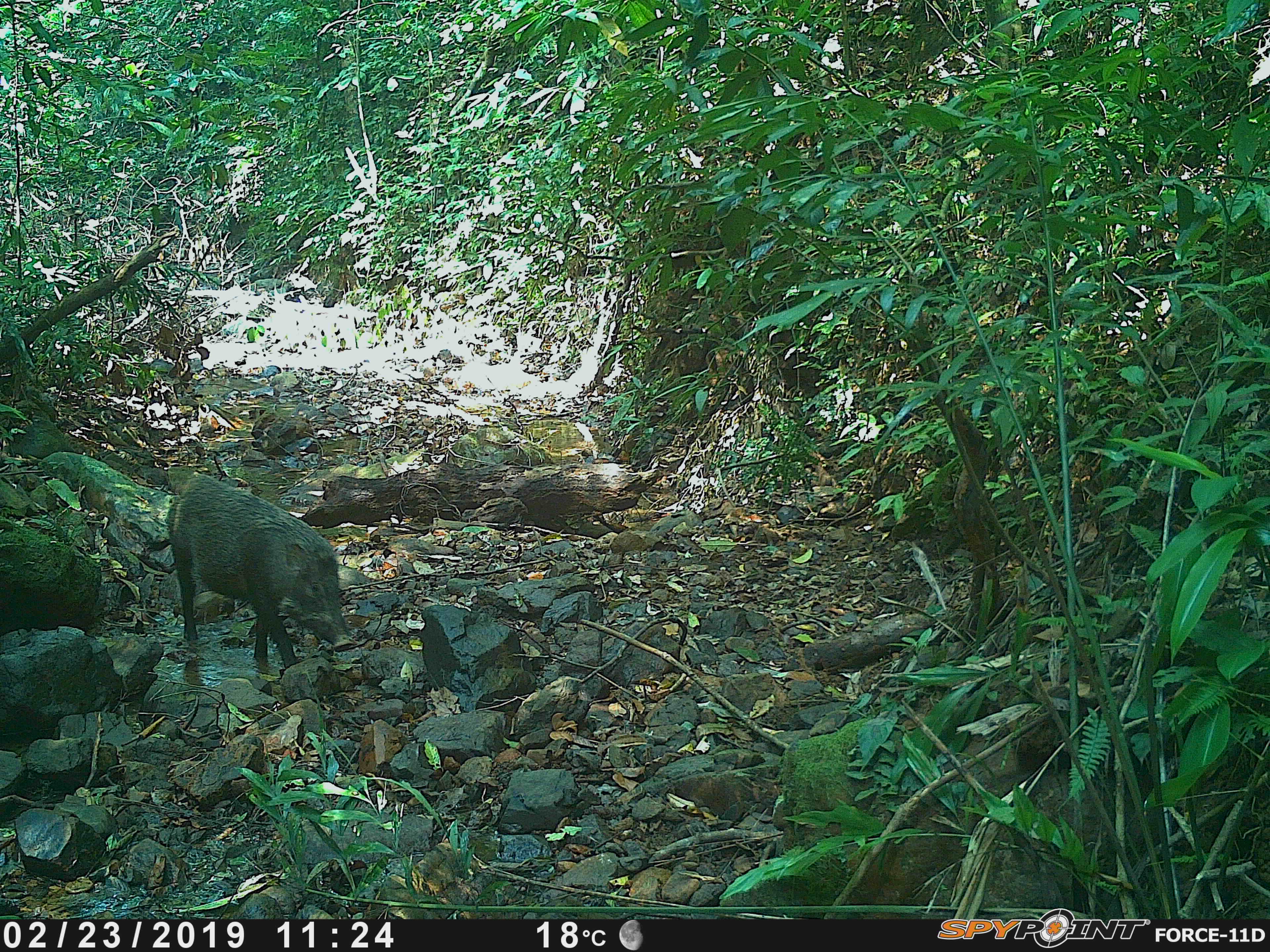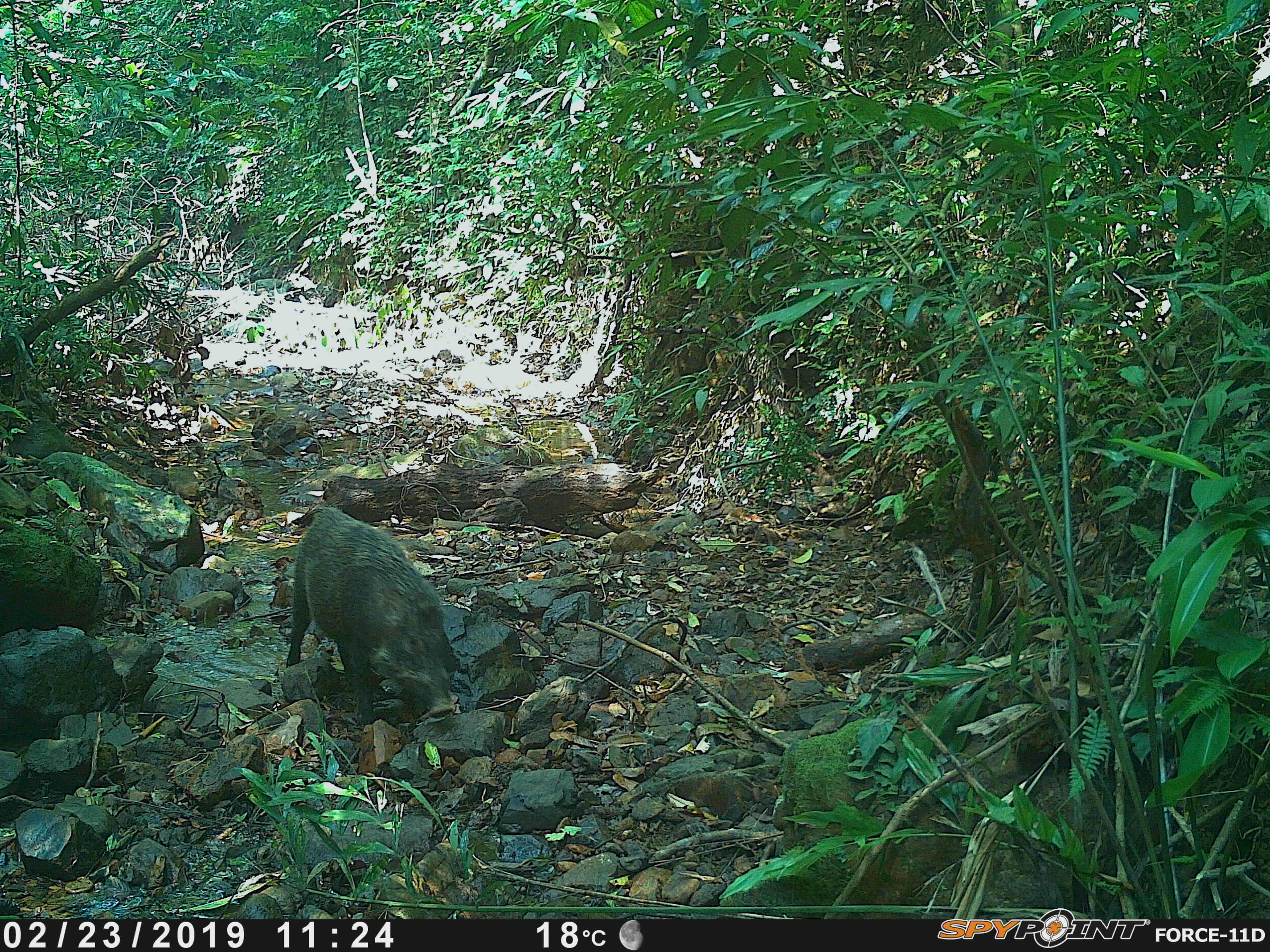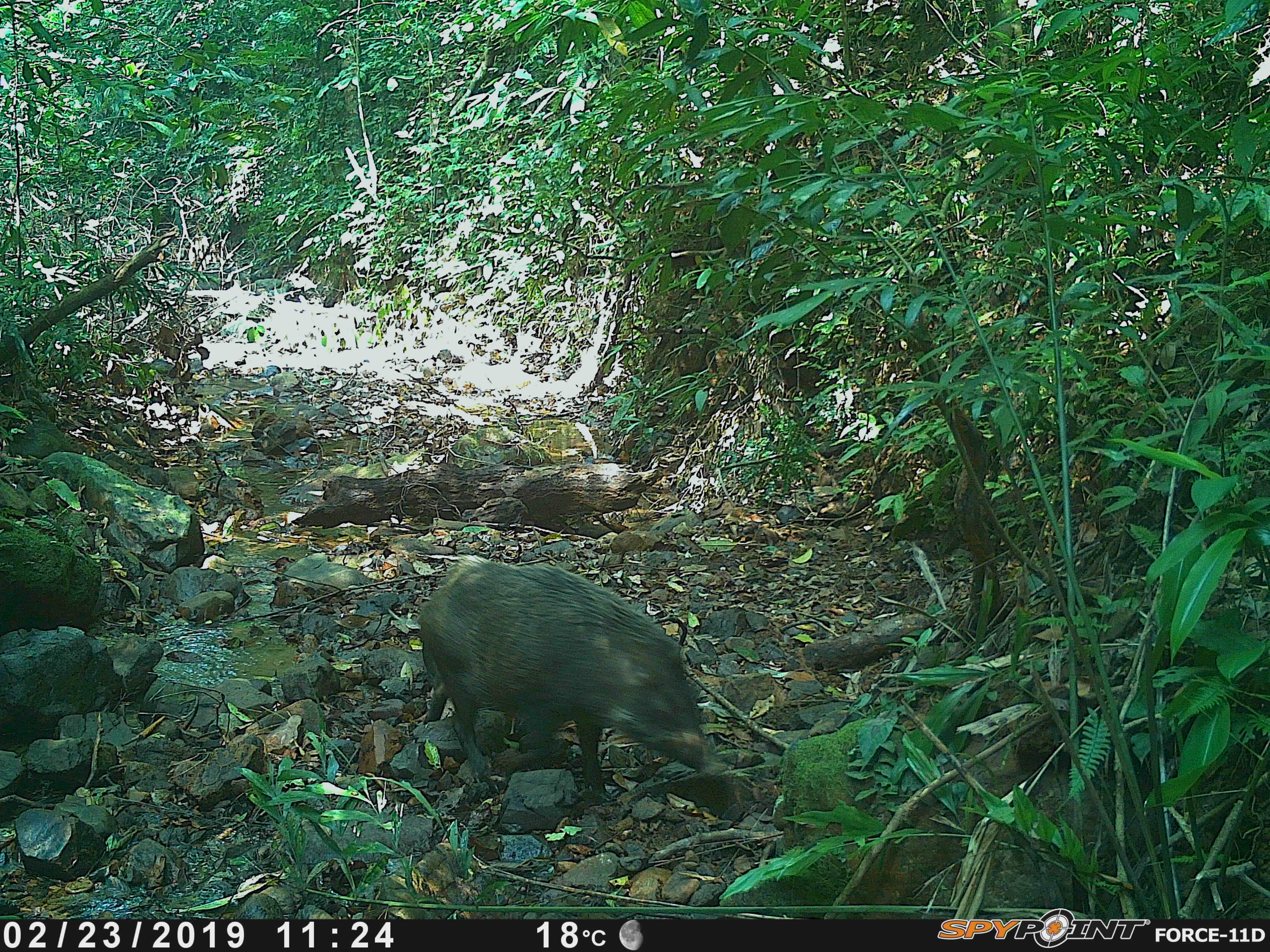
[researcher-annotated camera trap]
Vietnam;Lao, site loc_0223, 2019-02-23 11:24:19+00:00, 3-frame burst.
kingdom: Animalia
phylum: Chordata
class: Mammalia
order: Artiodactyla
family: Suidae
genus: Sus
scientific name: Sus scrofa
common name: eurasian wild pig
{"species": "eurasian wild pig (Sus scrofa)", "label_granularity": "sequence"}